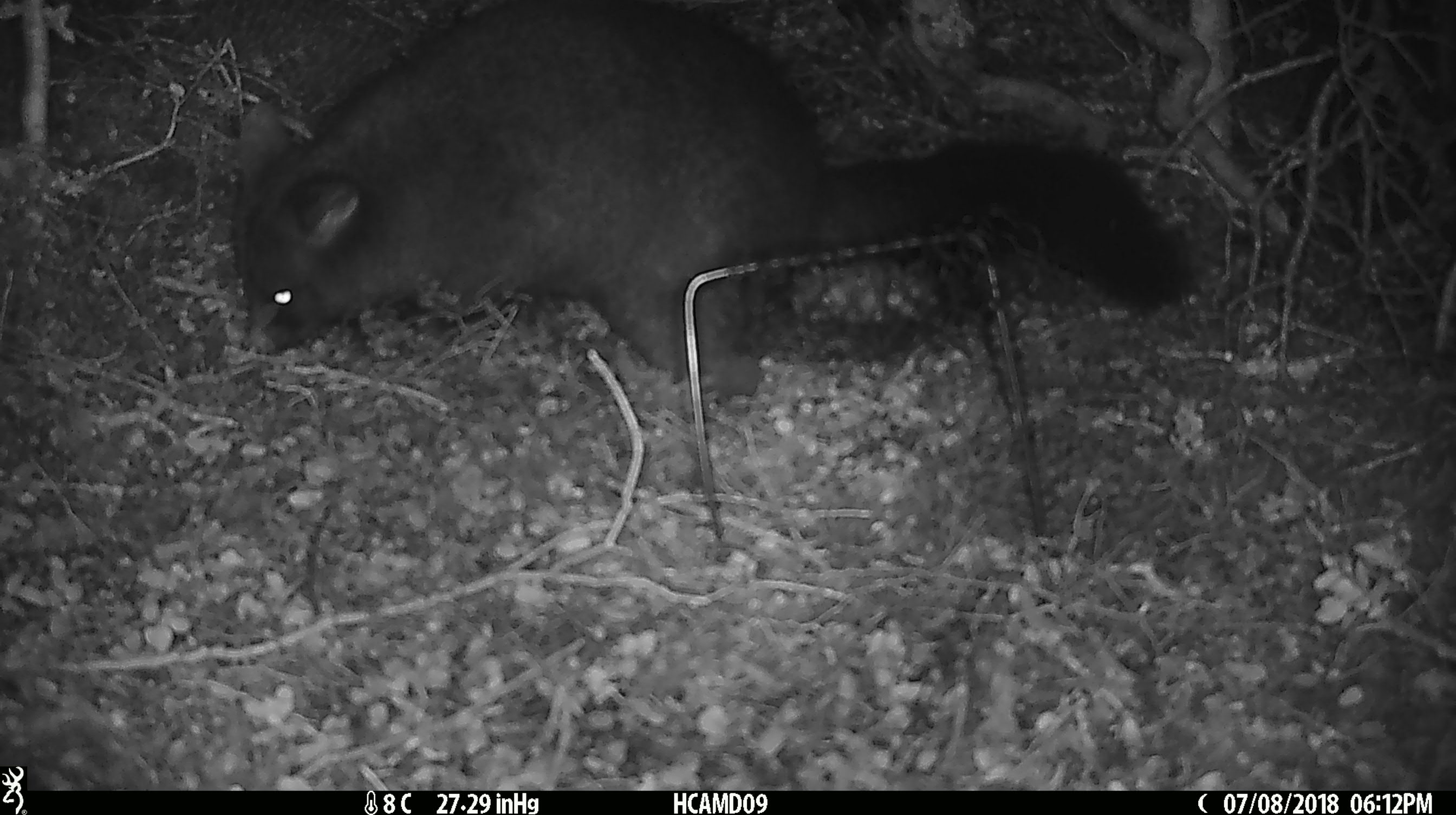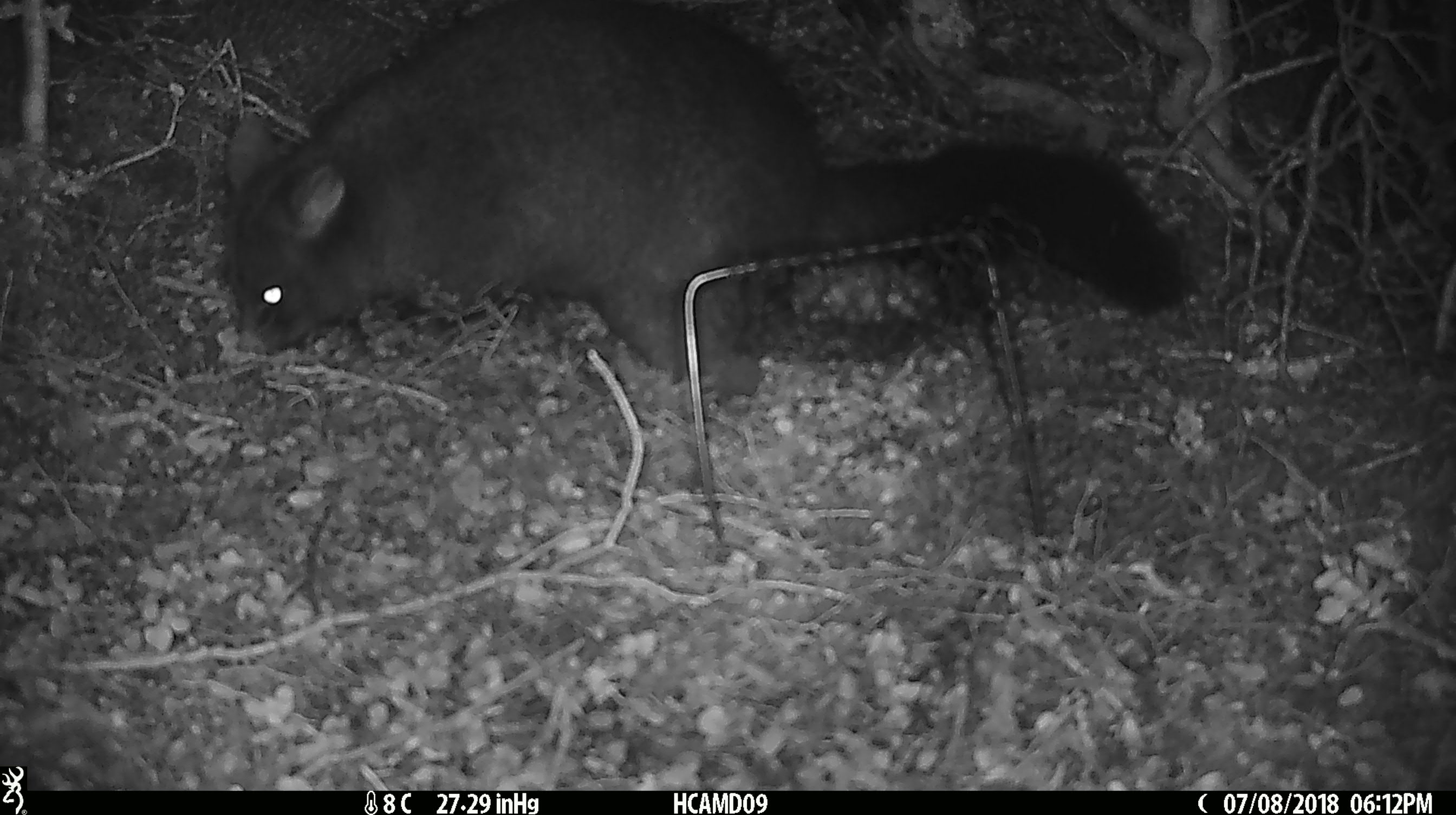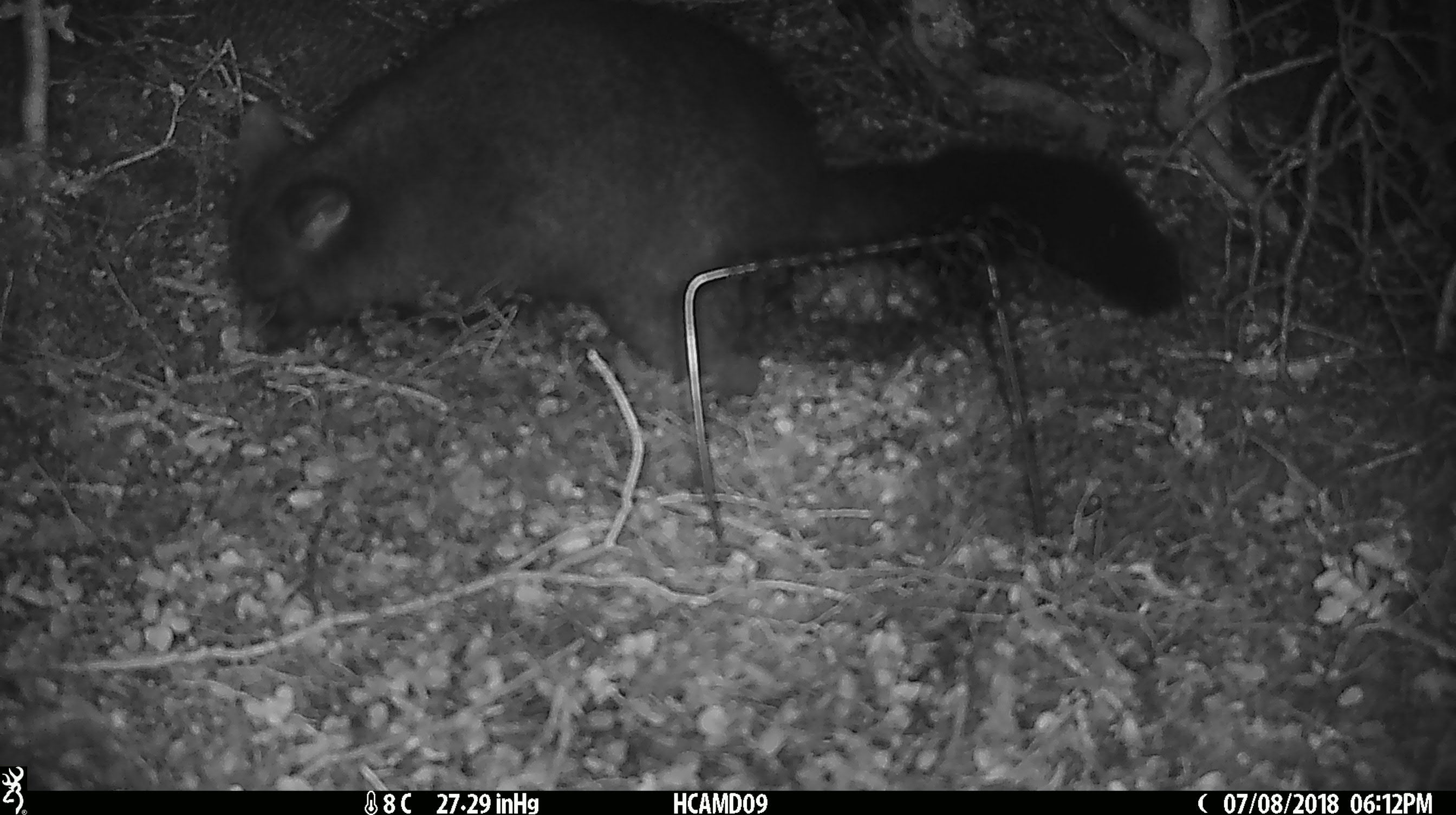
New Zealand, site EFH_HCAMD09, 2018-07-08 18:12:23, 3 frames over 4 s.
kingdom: Animalia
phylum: Chordata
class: Mammalia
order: Diprotodontia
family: Phalangeridae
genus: Trichosurus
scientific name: Trichosurus vulpecula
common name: common brushtail possum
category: possum